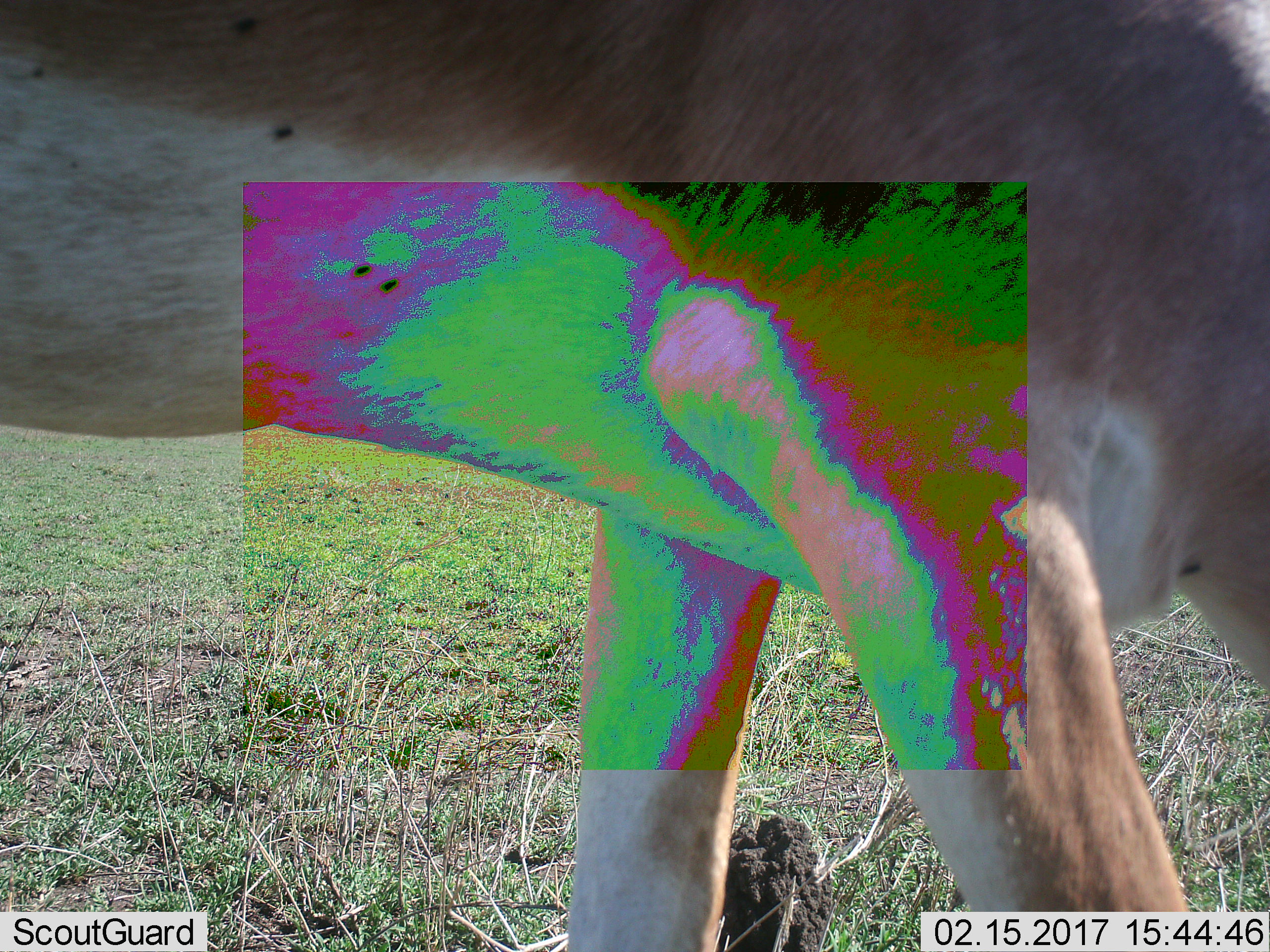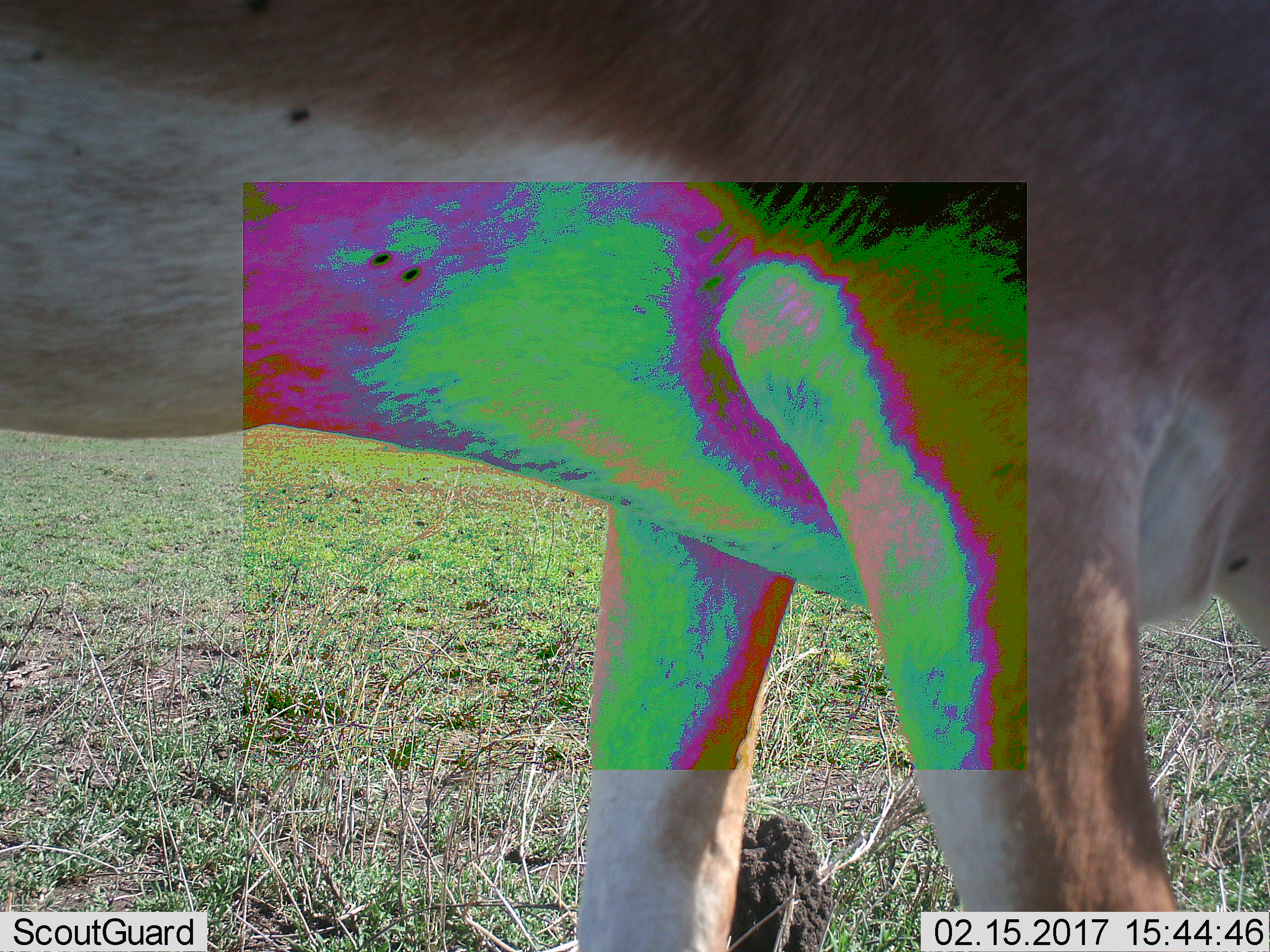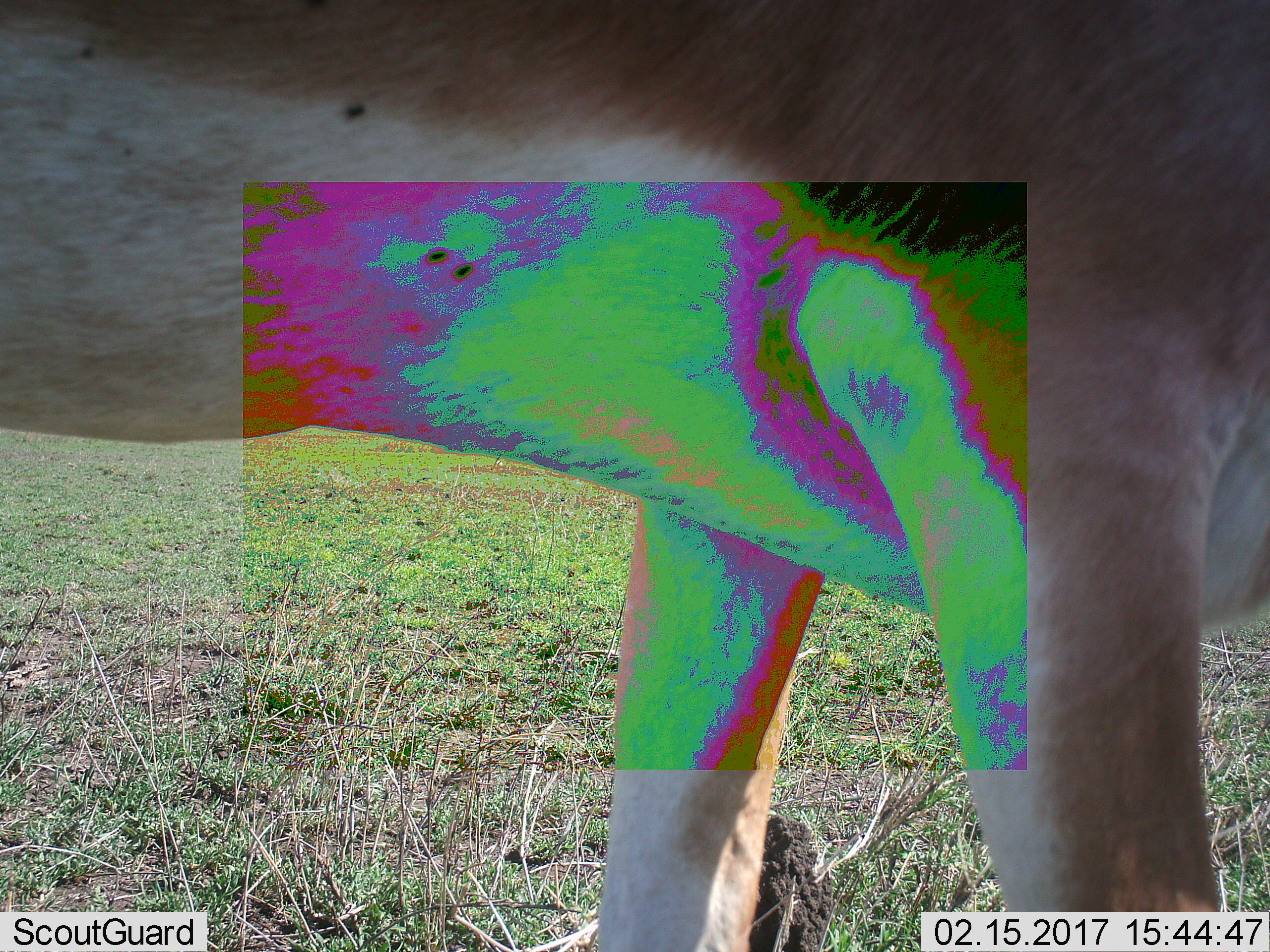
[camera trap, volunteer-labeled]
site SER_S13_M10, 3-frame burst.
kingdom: Animalia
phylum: Chordata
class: Mammalia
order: Artiodactyla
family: Bovidae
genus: Nanger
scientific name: Nanger granti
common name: grant's gazelle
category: gazellegrants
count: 1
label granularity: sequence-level